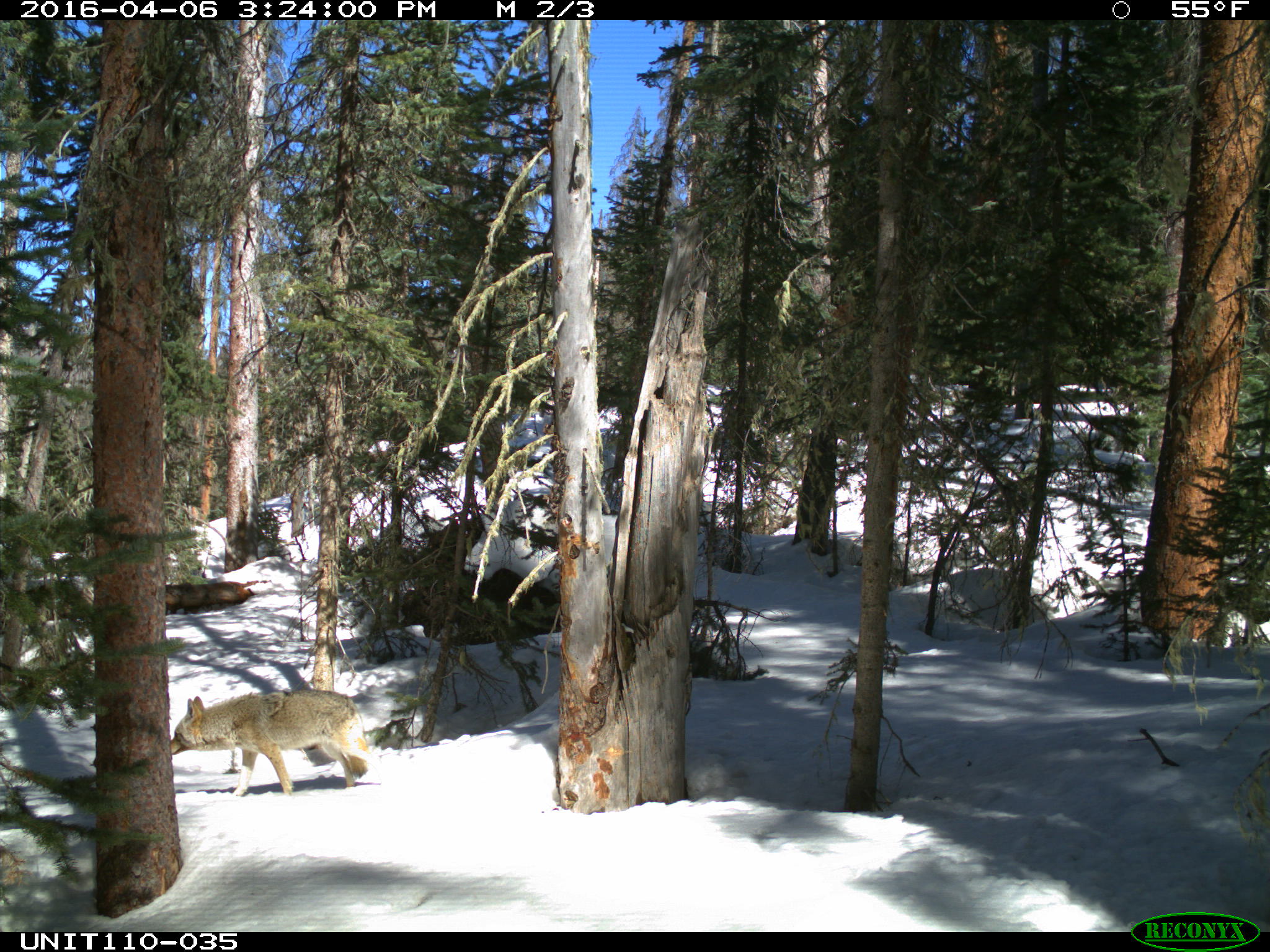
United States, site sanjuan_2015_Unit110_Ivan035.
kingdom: Animalia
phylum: Chordata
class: Mammalia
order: Carnivora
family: Canidae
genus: Canis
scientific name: Canis latrans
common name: coyote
Canis latrans (coyote).